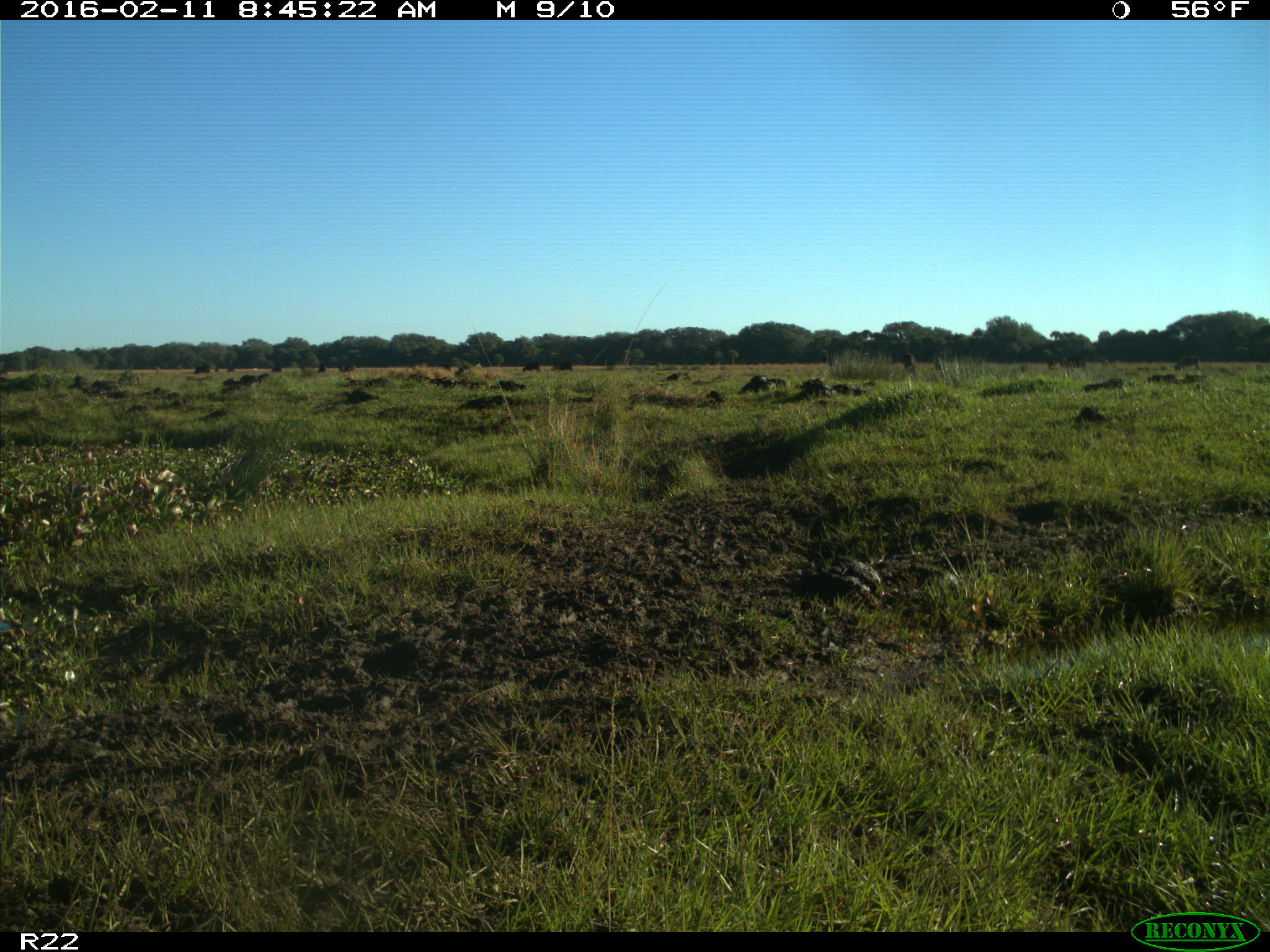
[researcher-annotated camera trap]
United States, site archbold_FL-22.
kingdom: Animalia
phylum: Chordata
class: Mammalia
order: Artiodactyla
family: Bovidae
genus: Bos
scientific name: Bos taurus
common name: domestic cow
Bos taurus (domestic cow).